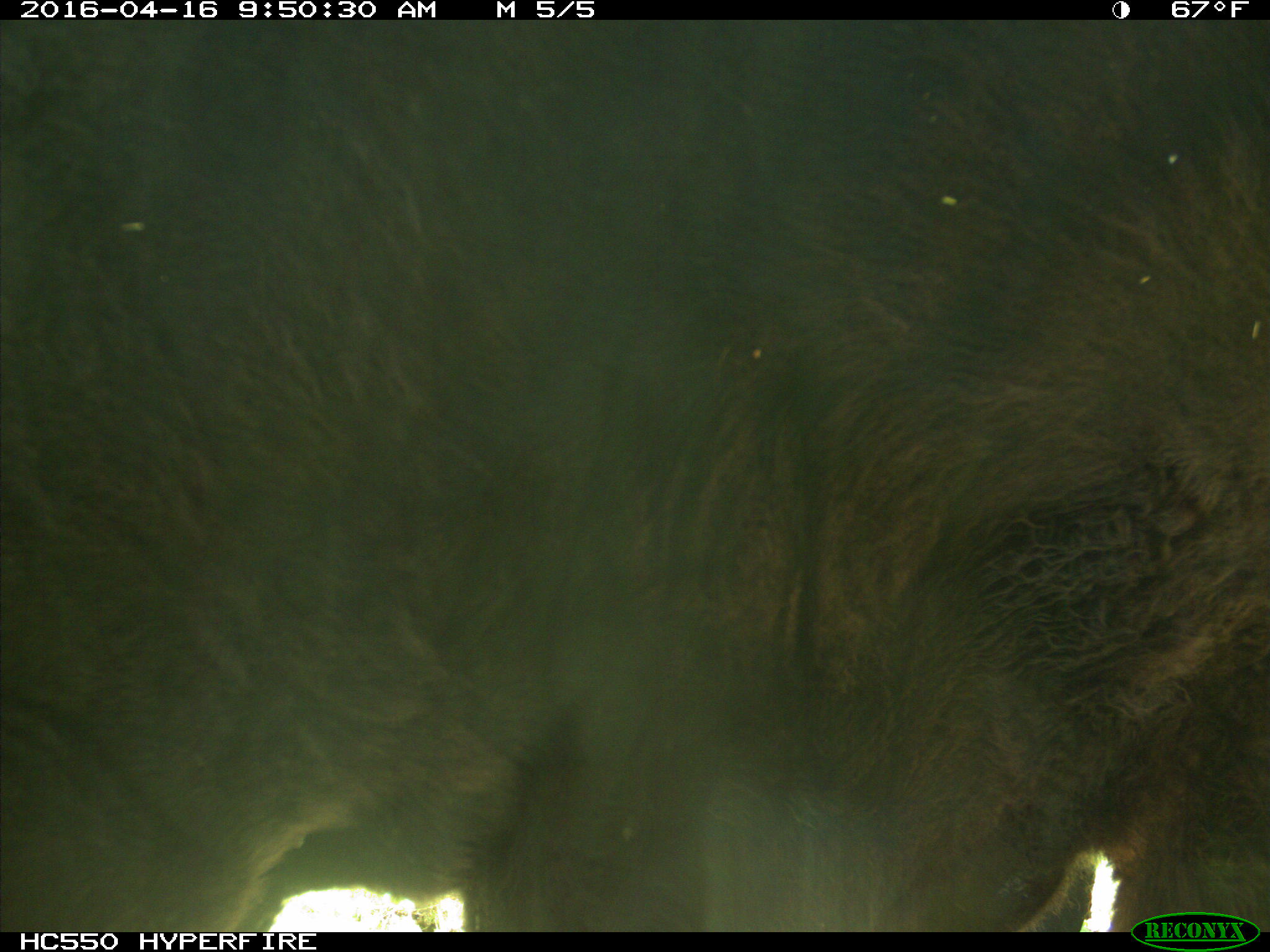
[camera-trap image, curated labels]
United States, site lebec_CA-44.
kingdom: Animalia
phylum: Chordata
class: Mammalia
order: Artiodactyla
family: Bovidae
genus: Bos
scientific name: Bos taurus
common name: domestic cow